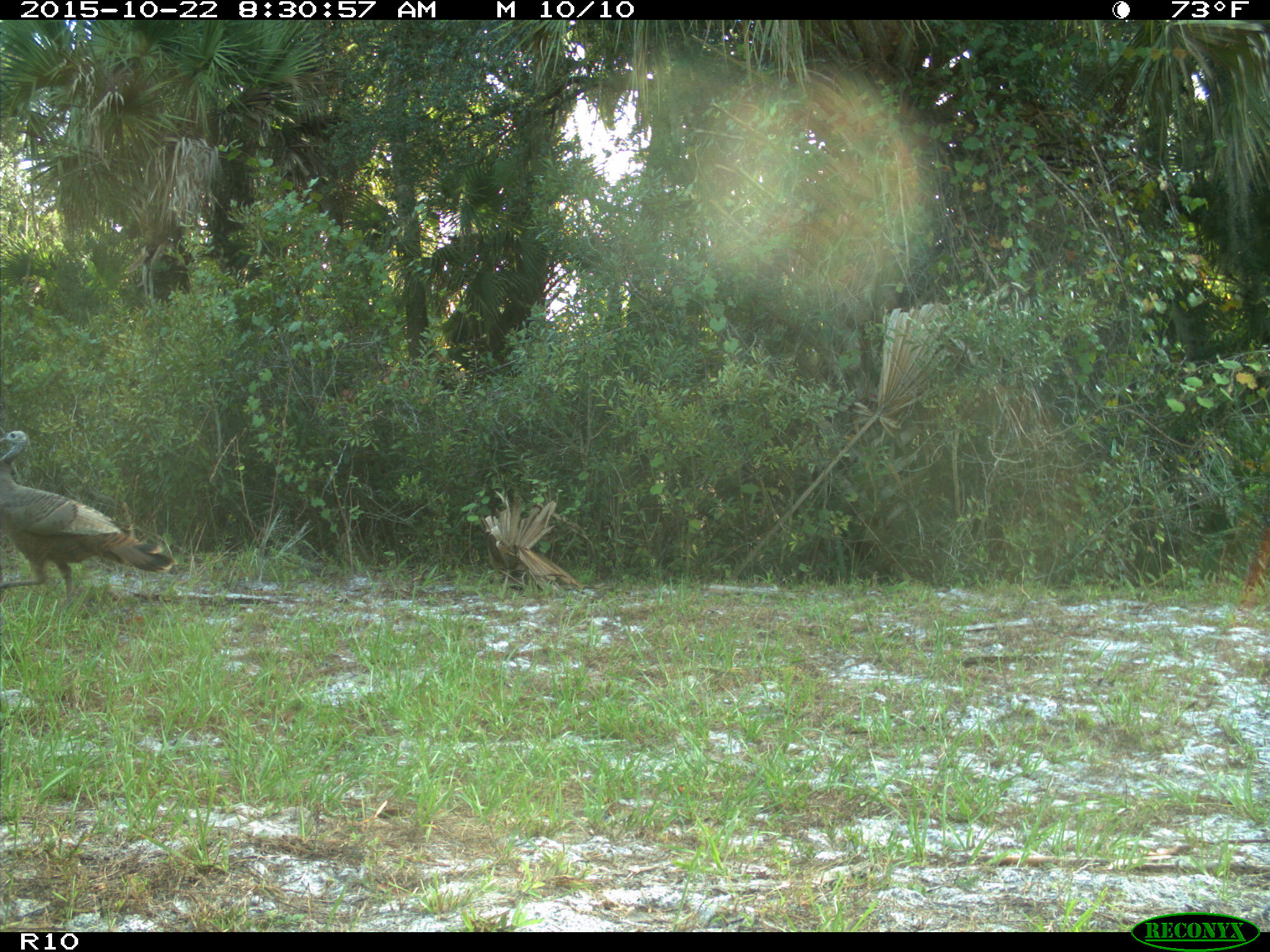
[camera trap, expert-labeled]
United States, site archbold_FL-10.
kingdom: Animalia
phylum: Chordata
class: Aves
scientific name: Aves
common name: birds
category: unidentified bird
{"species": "unidentified bird (birds) (Aves)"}